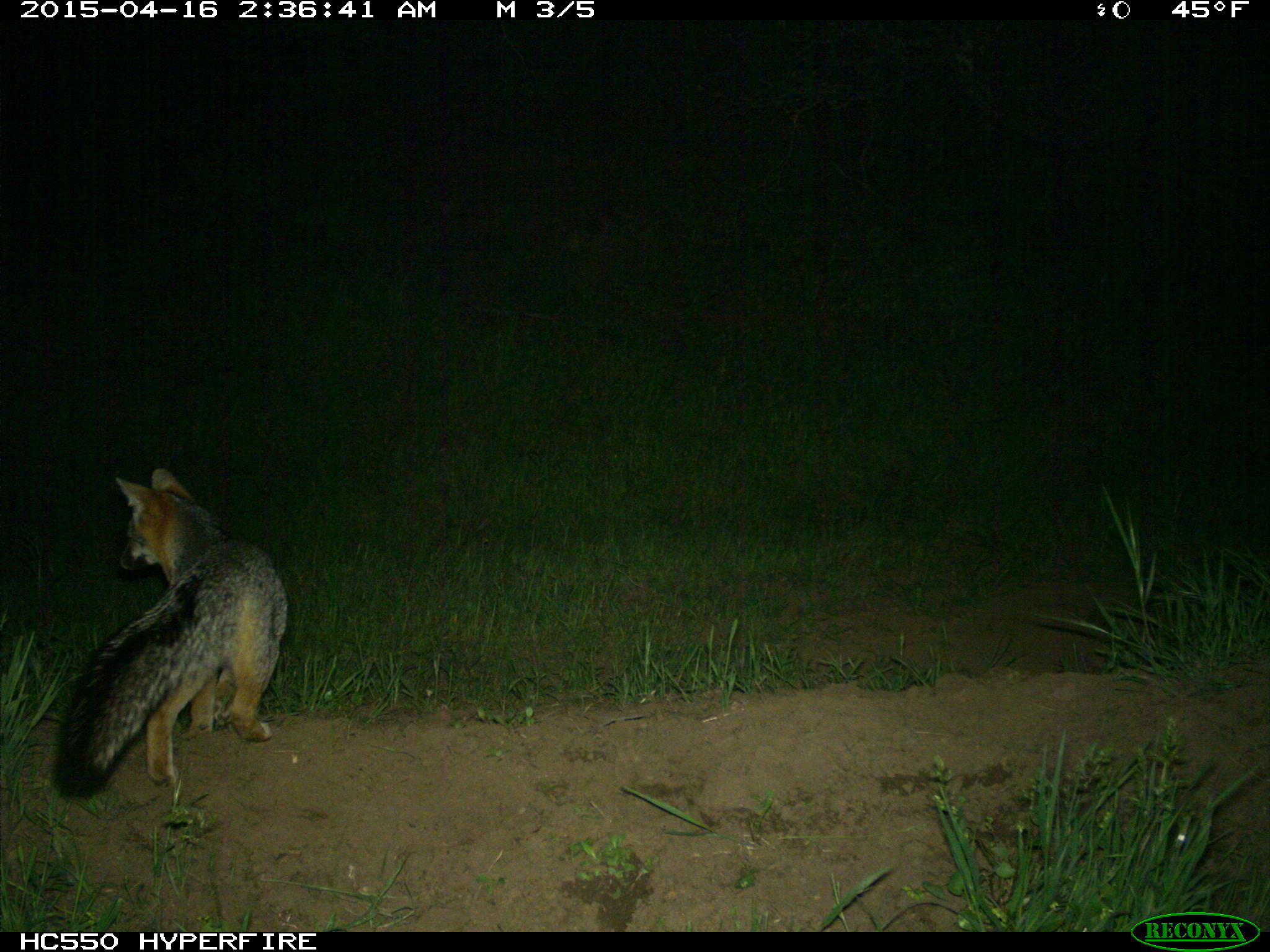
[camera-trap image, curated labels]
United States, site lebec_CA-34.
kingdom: Animalia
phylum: Chordata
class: Mammalia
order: Carnivora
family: Canidae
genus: Urocyon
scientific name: Urocyon cinereoargenteus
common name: gray fox